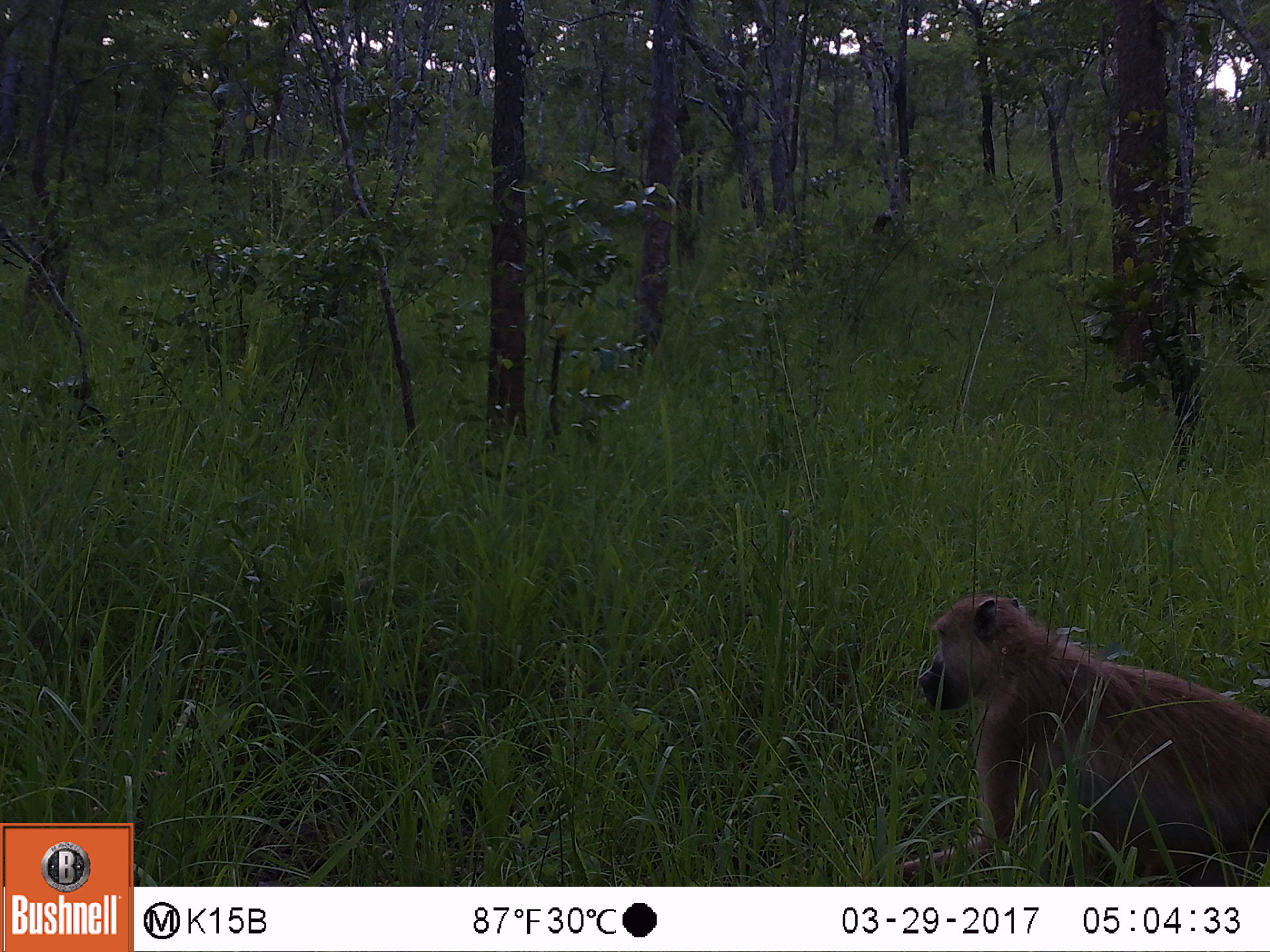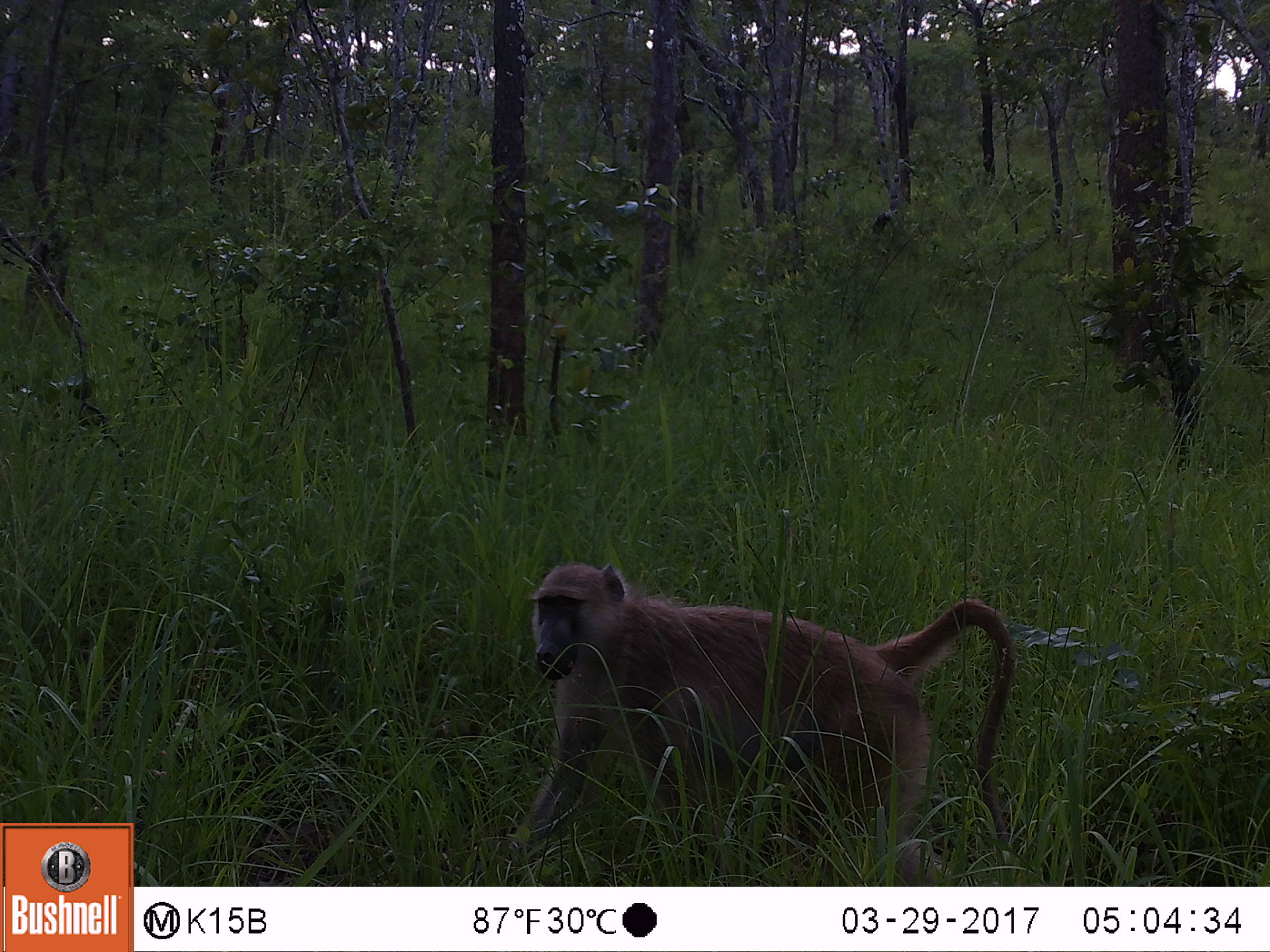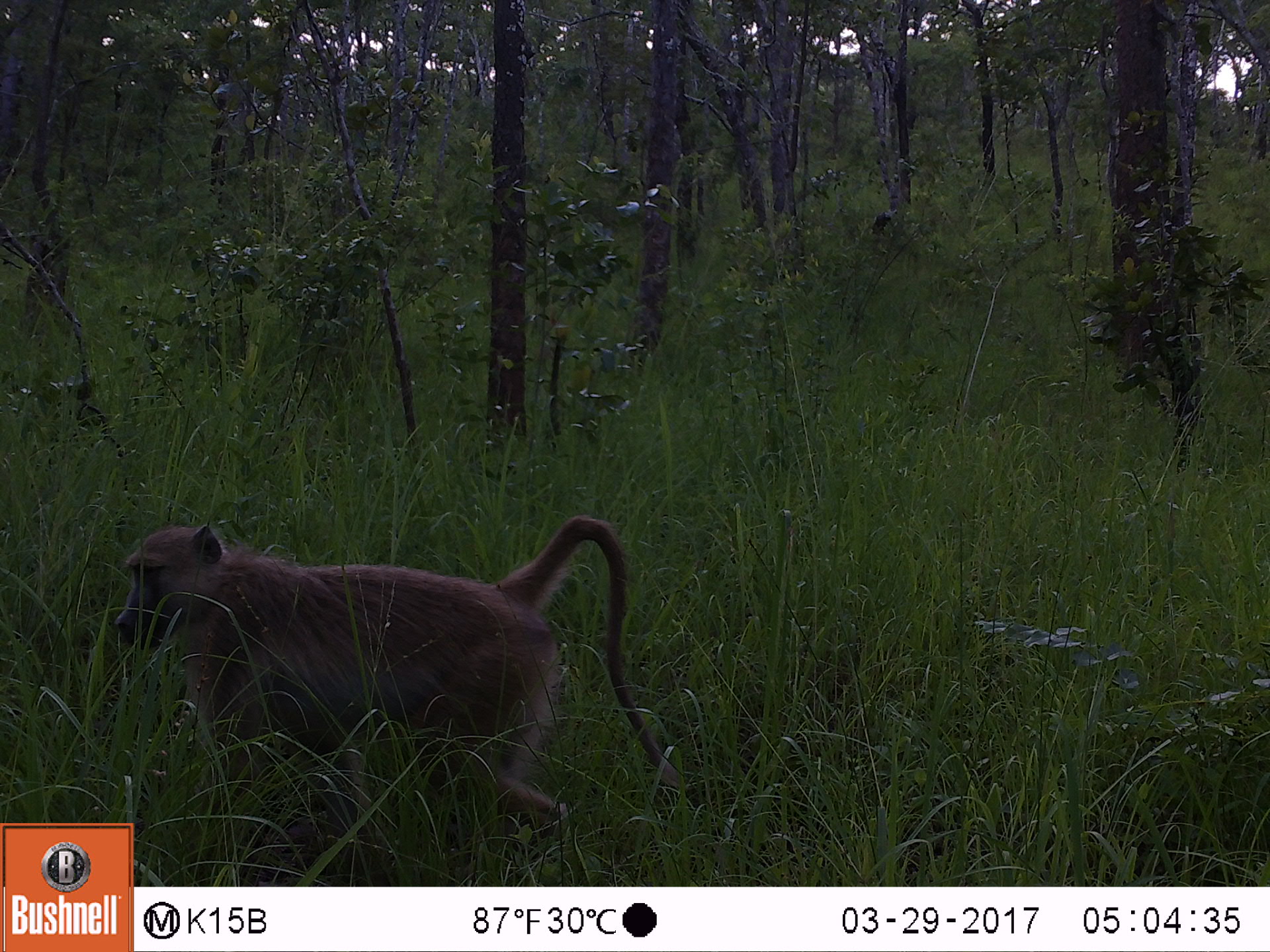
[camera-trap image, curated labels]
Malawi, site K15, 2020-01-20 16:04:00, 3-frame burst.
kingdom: Animalia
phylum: Chordata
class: Mammalia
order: Primates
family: Cercopithecidae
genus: Papio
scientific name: Papio cynocephalus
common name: yellow baboon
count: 1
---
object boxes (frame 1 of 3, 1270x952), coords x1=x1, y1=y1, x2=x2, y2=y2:
yellow baboon: x1=907, y1=590, x2=1262, y2=882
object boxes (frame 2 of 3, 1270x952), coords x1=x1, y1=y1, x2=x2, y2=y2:
yellow baboon: x1=489, y1=558, x2=1015, y2=875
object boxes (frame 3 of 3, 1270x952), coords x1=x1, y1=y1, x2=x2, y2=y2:
yellow baboon: x1=136, y1=503, x2=654, y2=846